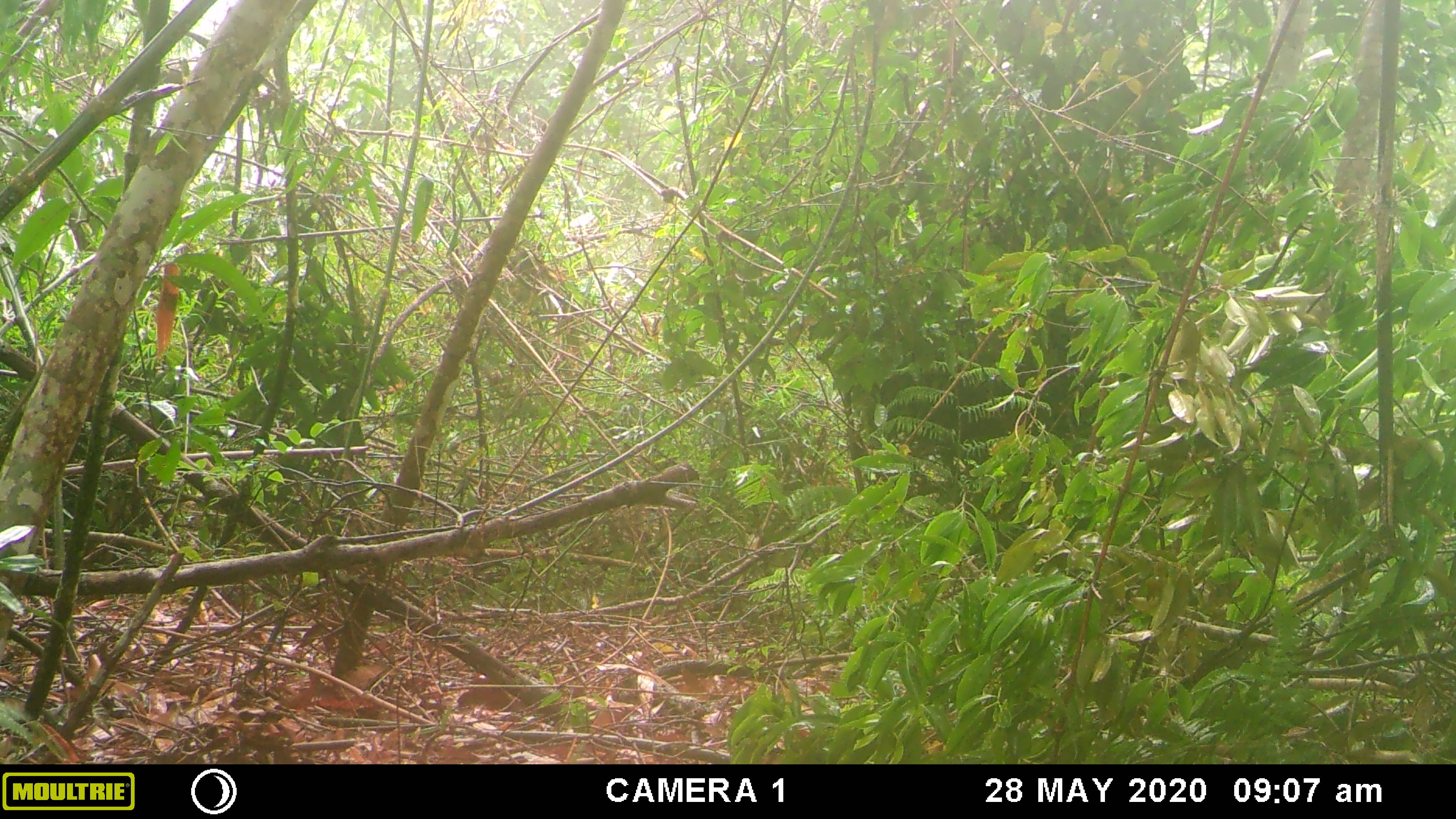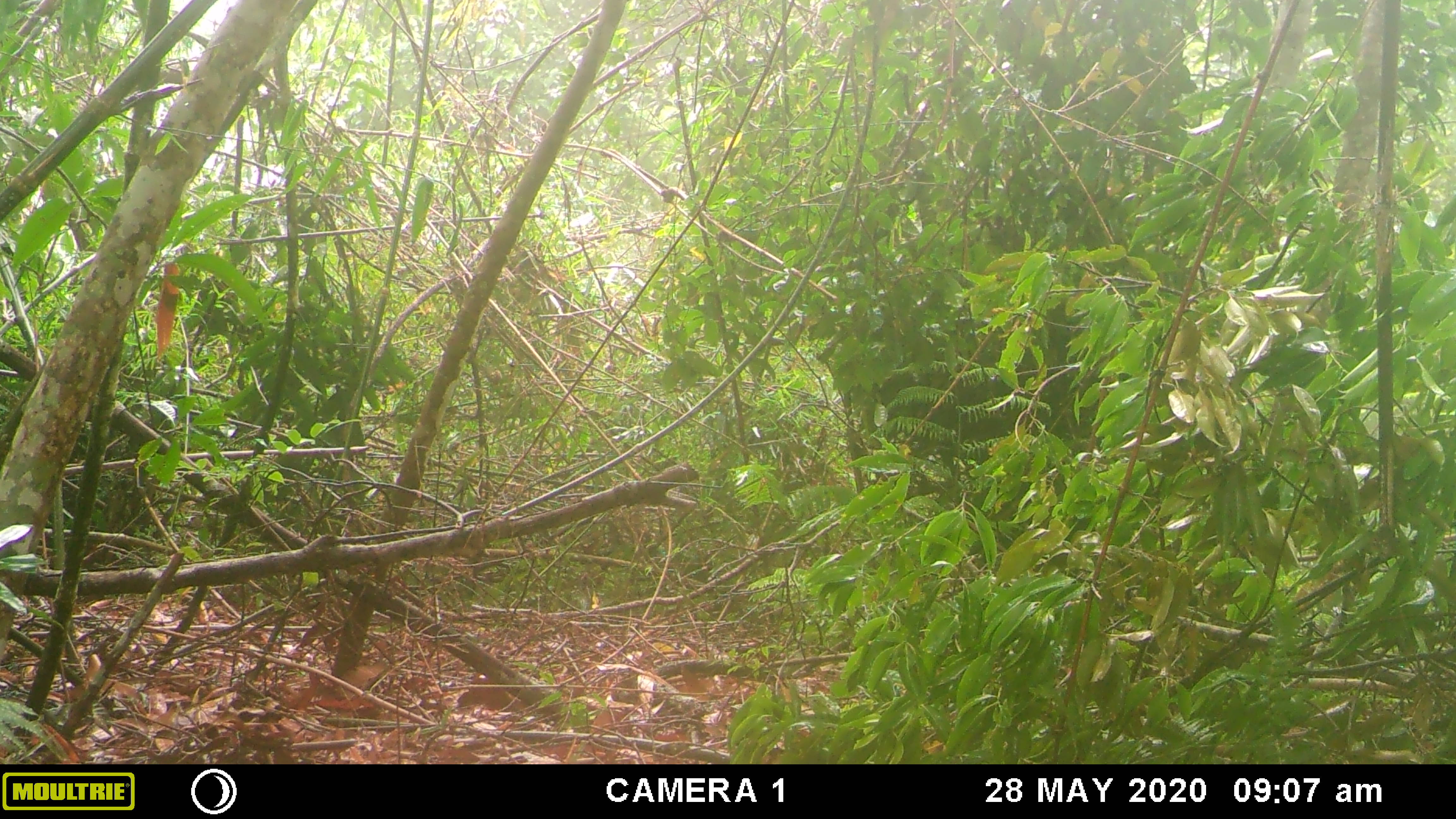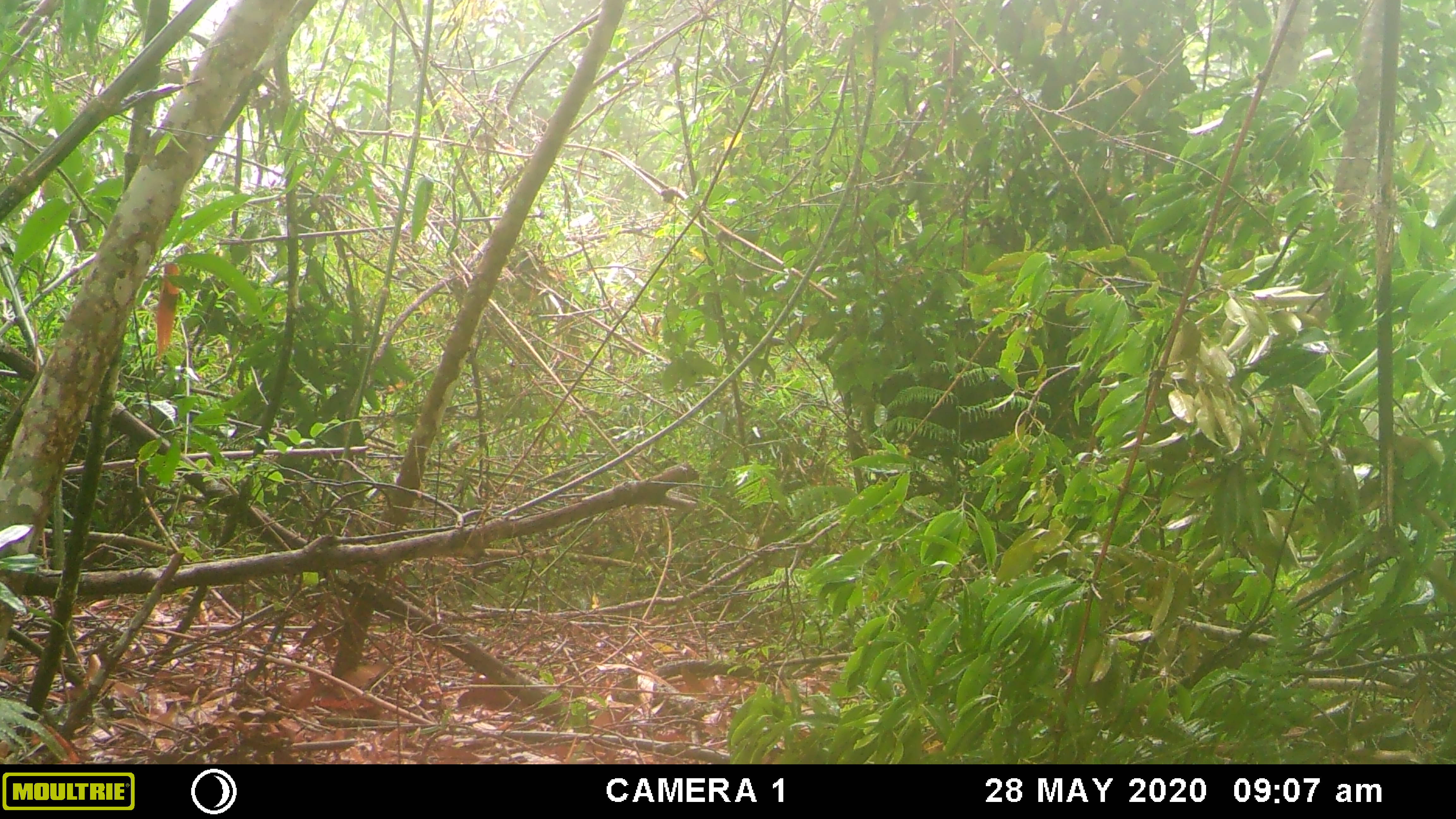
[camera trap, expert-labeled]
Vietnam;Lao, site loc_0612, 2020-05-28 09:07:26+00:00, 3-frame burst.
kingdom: Animalia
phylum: Chordata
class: Aves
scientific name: Aves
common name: bird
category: unidentified bird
Unidentified bird (bird) (Aves). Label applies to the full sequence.